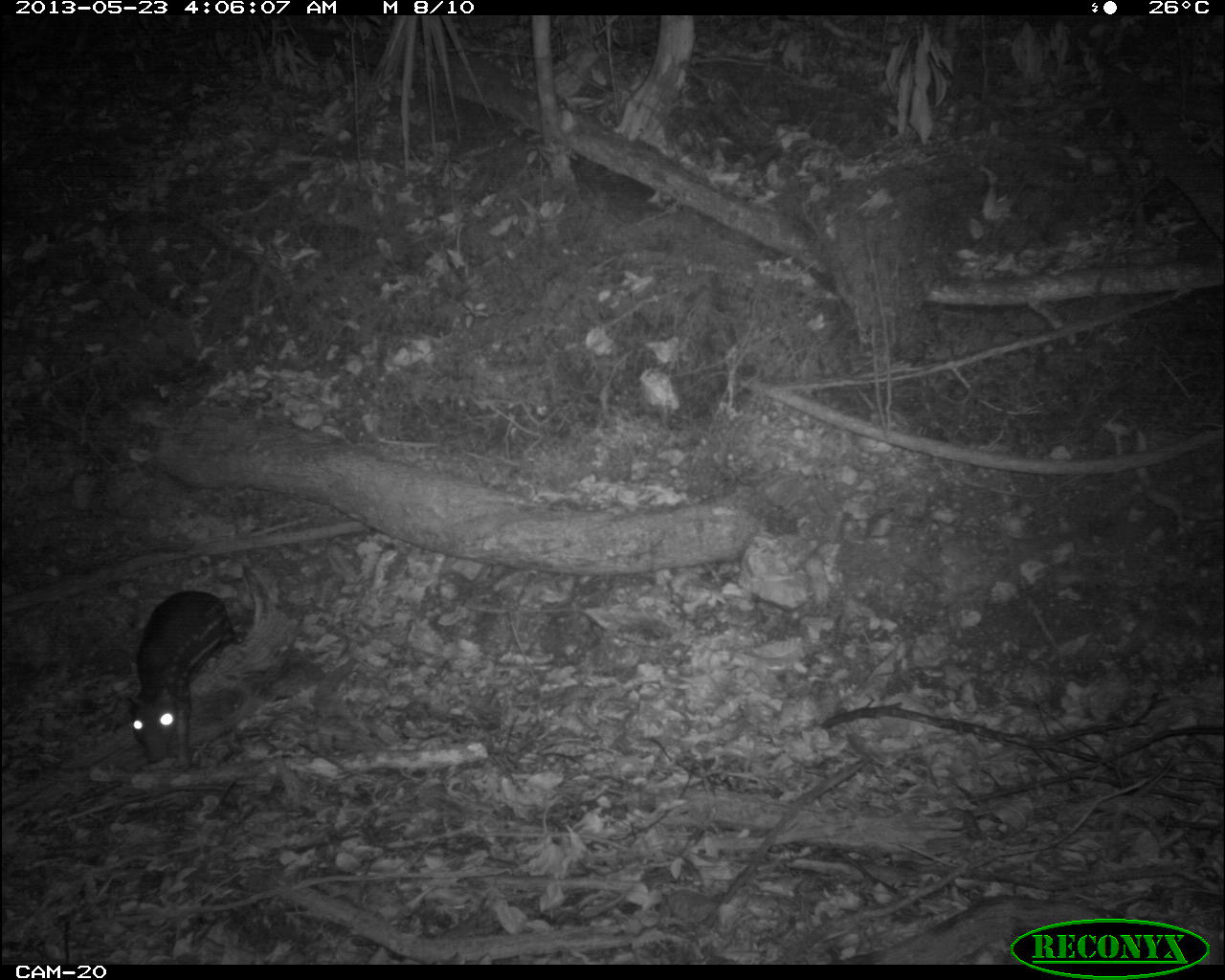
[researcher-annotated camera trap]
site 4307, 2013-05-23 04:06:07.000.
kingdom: Animalia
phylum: Chordata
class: Mammalia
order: Rodentia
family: Cuniculidae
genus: Cuniculus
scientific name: Cuniculus paca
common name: lowland paca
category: agouti paca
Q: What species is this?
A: Agouti paca (lowland paca) (Cuniculus paca).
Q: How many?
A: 1.